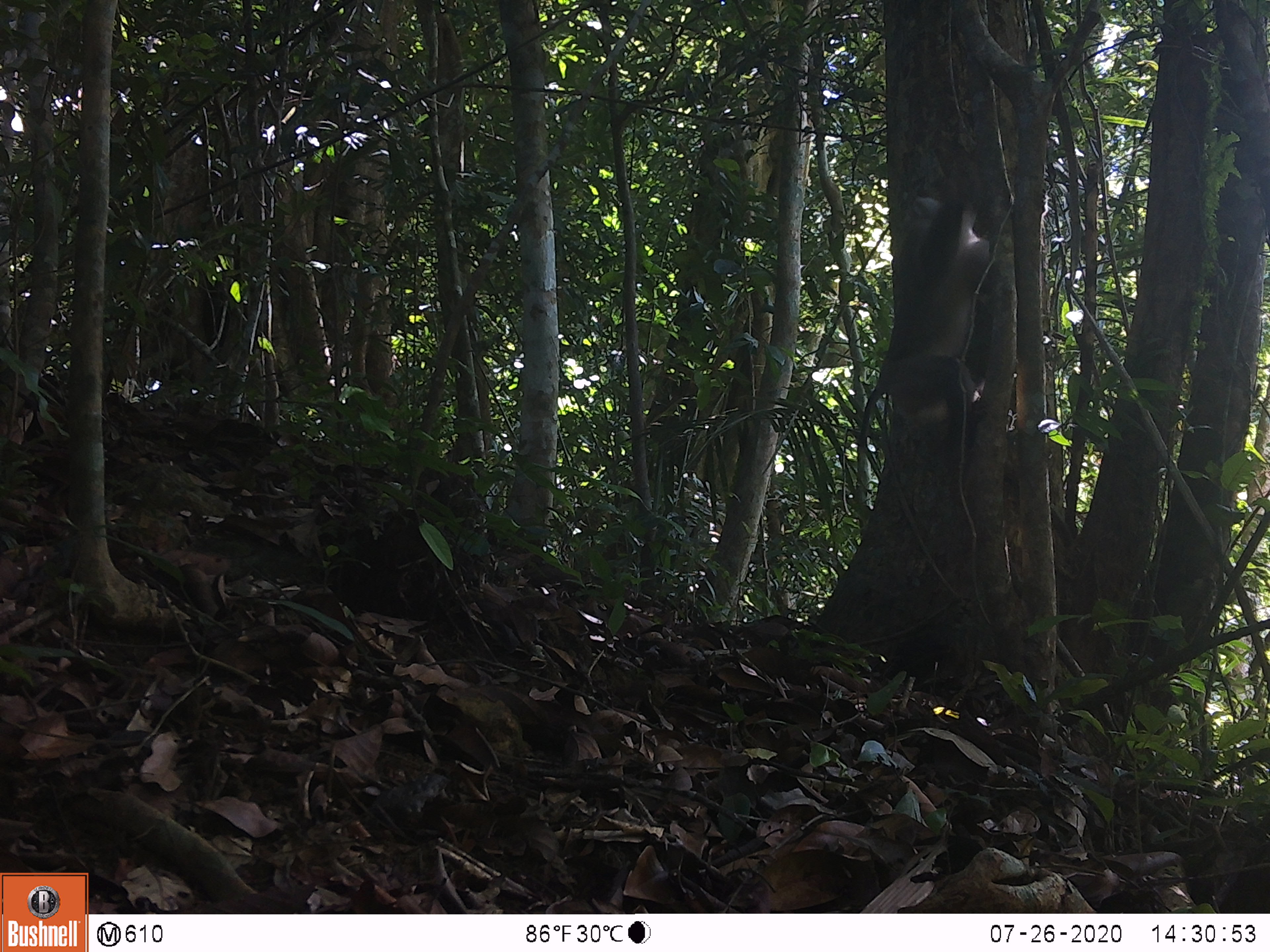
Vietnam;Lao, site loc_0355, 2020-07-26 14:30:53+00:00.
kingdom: Animalia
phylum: Chordata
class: Mammalia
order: Primates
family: Cercopithecidae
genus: Macaca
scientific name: Macaca nemestrina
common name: pig-tailed macaque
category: pig tailed macaque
Pig tailed macaque (pig-tailed macaque) (Macaca nemestrina). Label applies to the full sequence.